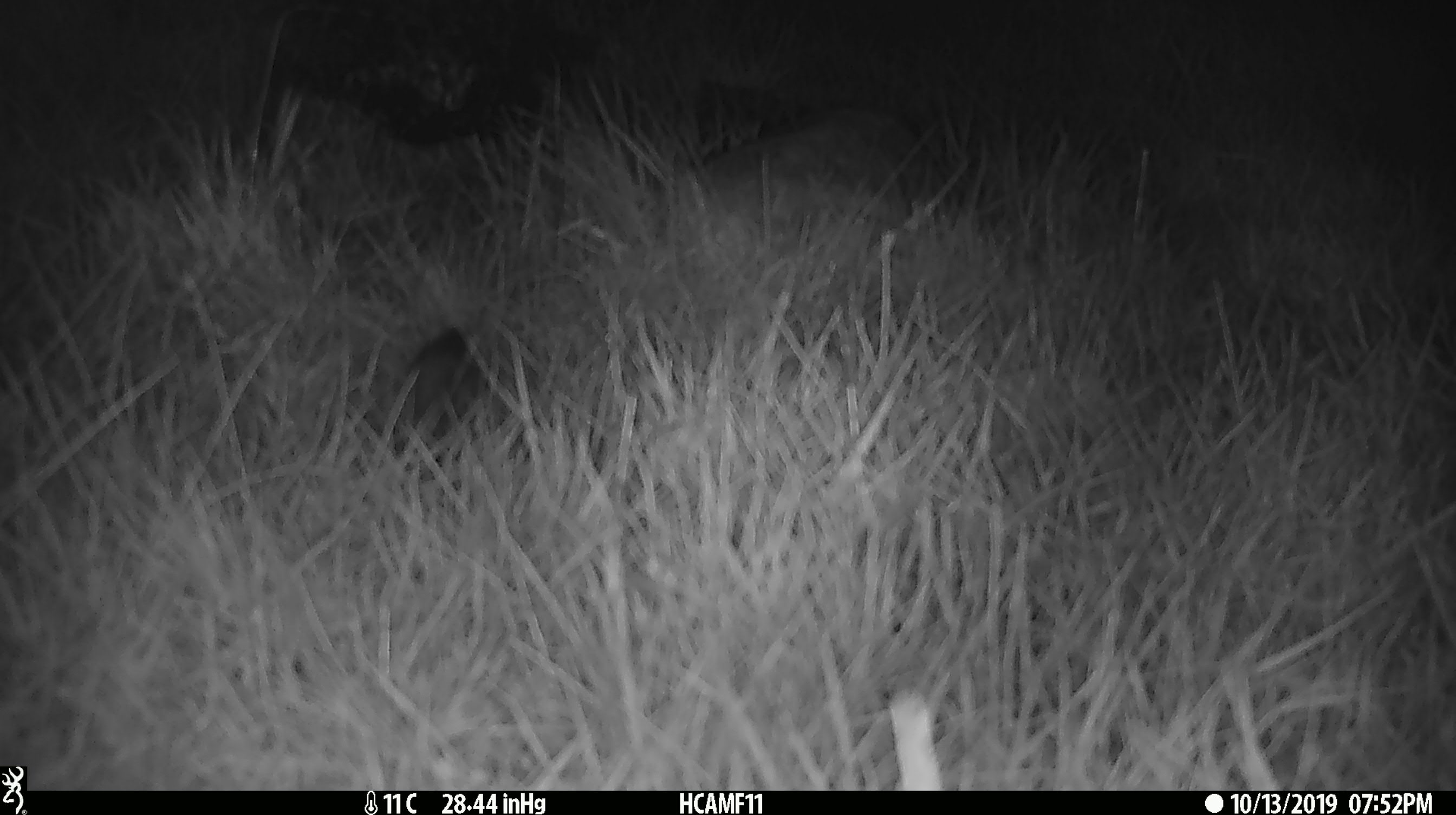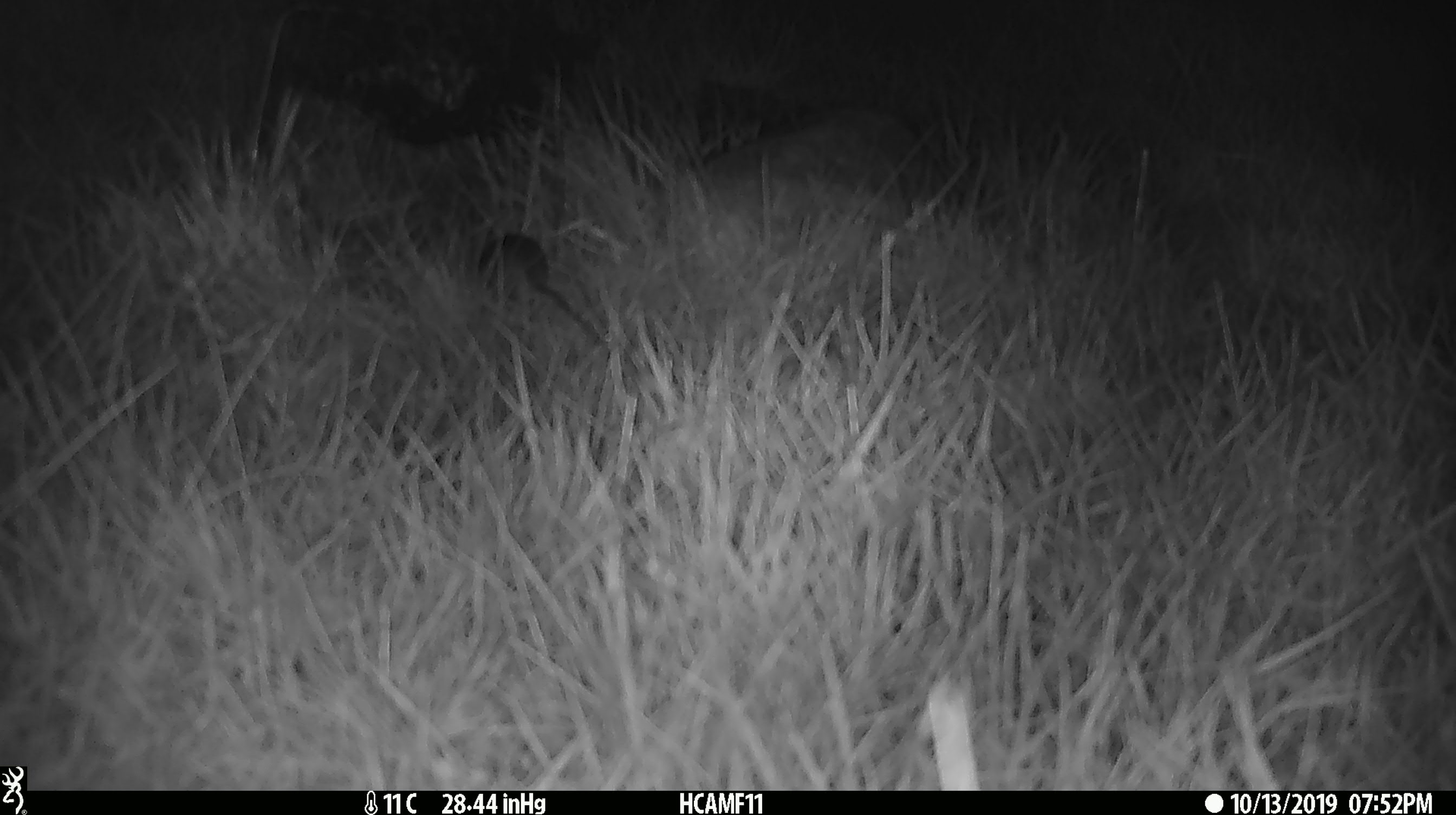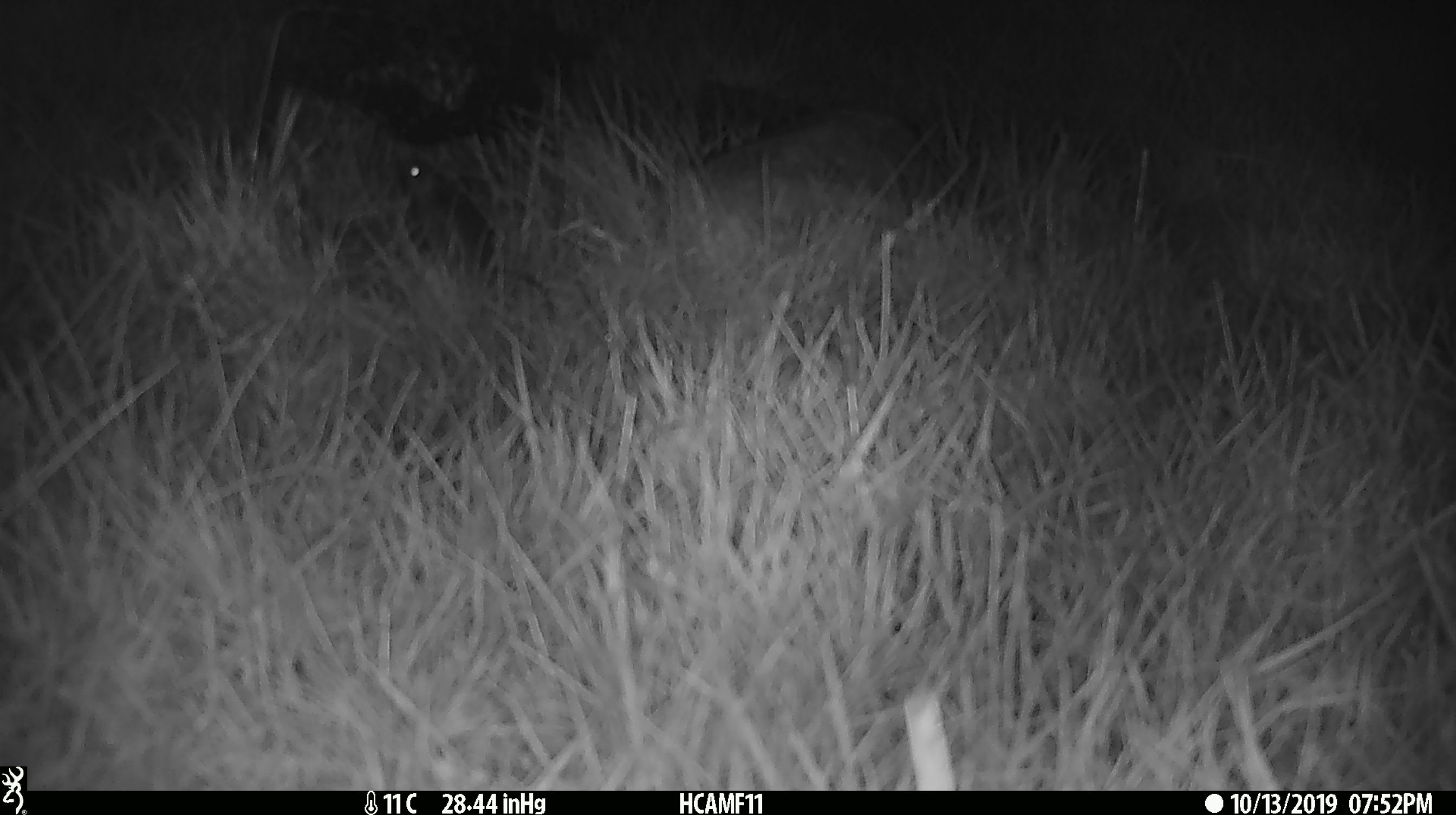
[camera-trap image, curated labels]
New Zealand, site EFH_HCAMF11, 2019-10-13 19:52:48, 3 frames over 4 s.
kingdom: Animalia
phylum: Chordata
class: Mammalia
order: Rodentia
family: Muridae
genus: Mus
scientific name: Mus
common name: mouse